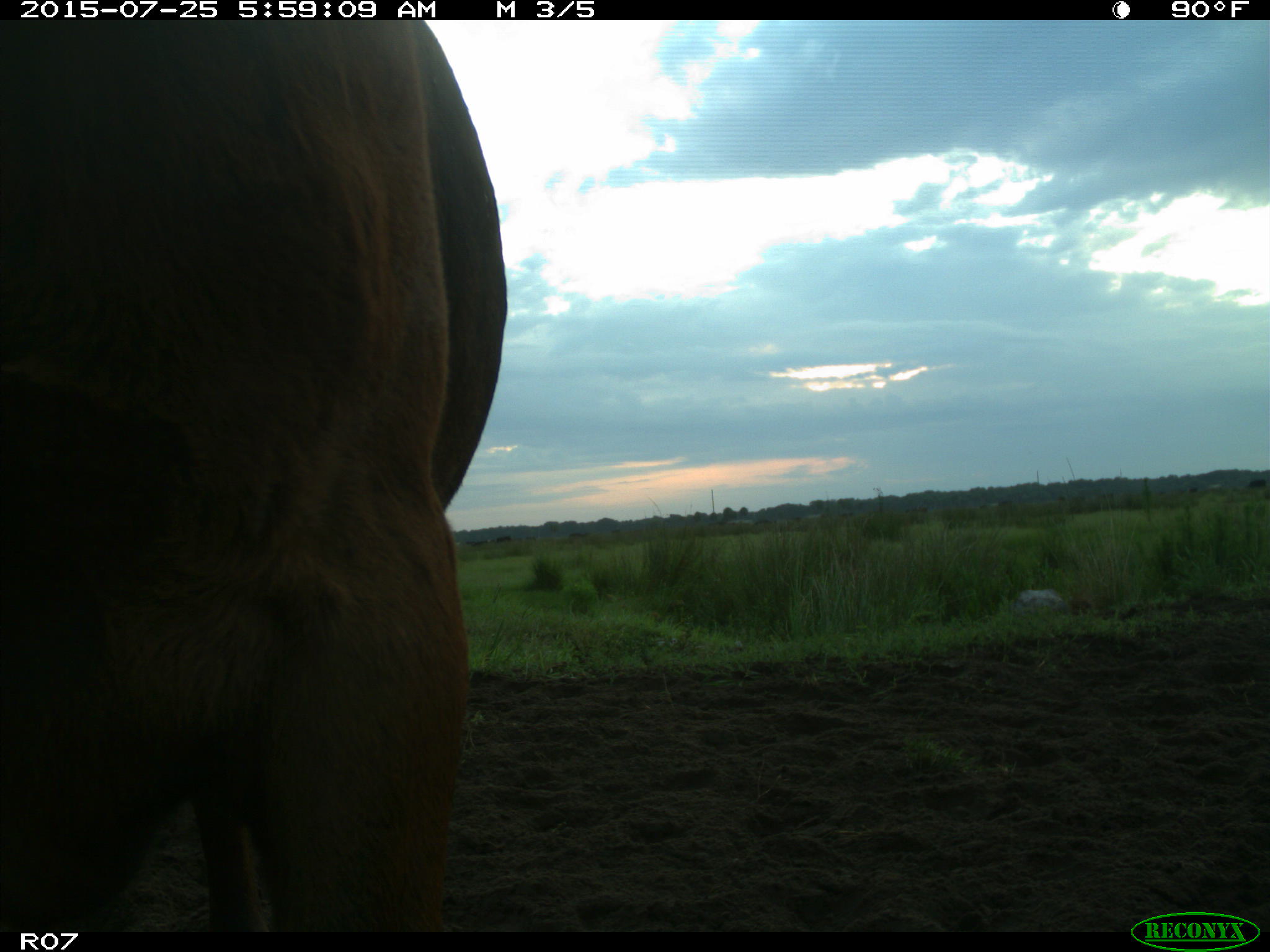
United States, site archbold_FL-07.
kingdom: Animalia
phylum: Chordata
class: Mammalia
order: Artiodactyla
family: Bovidae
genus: Bos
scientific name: Bos taurus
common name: domestic cow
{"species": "Bos taurus (domestic cow)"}